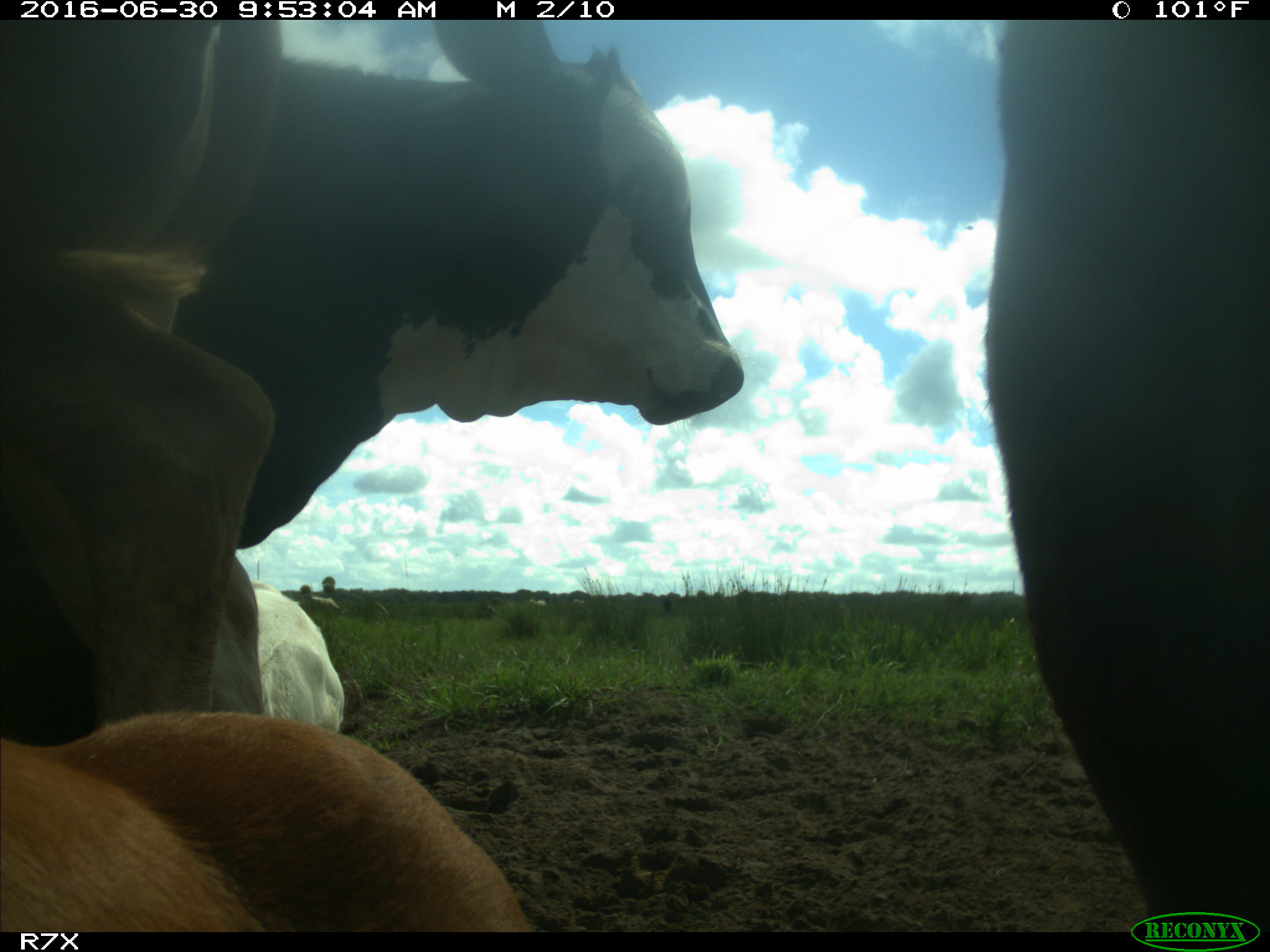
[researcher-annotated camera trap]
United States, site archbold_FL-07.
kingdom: Animalia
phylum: Chordata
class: Mammalia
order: Artiodactyla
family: Bovidae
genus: Bos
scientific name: Bos taurus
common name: domestic cow